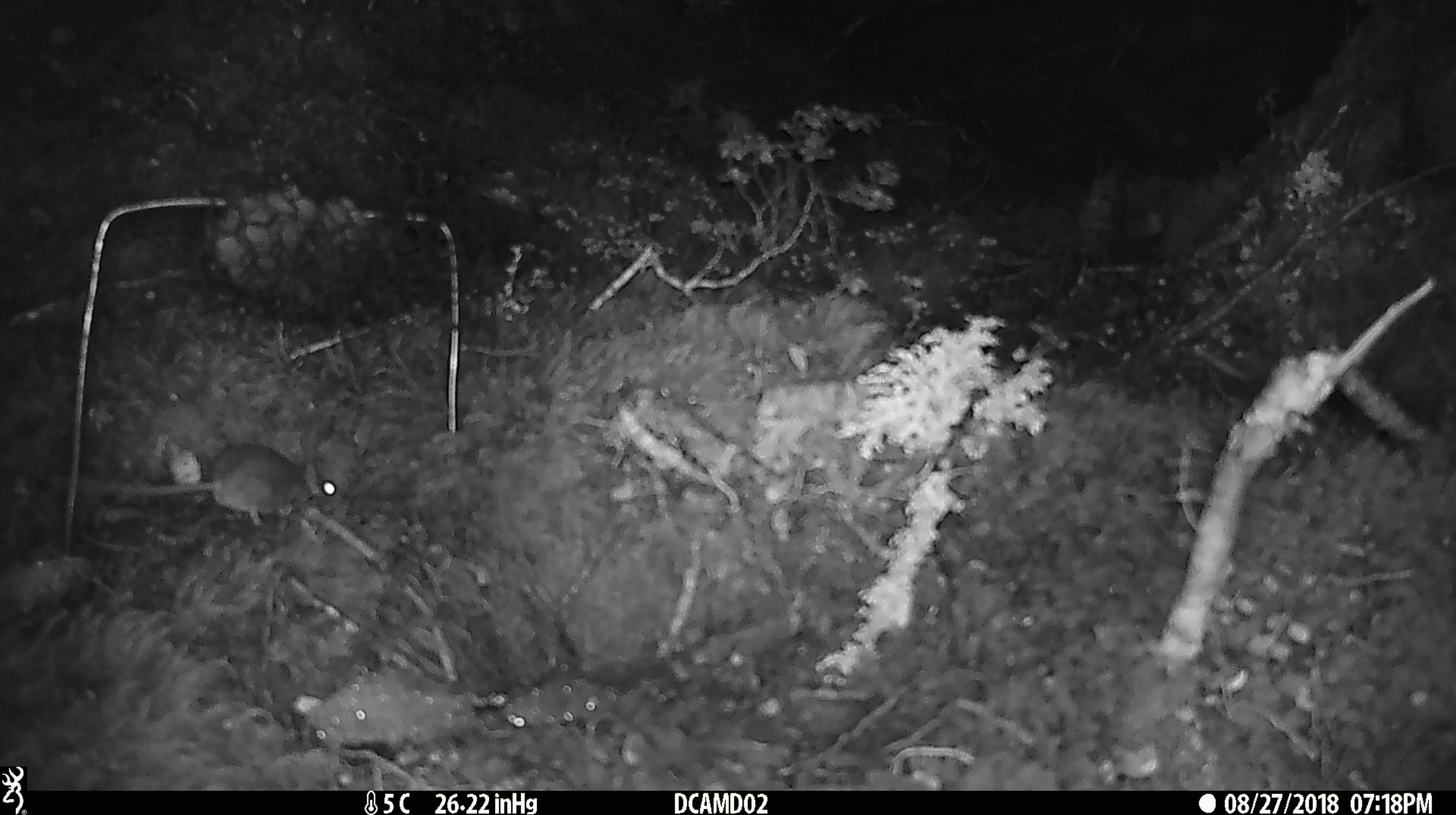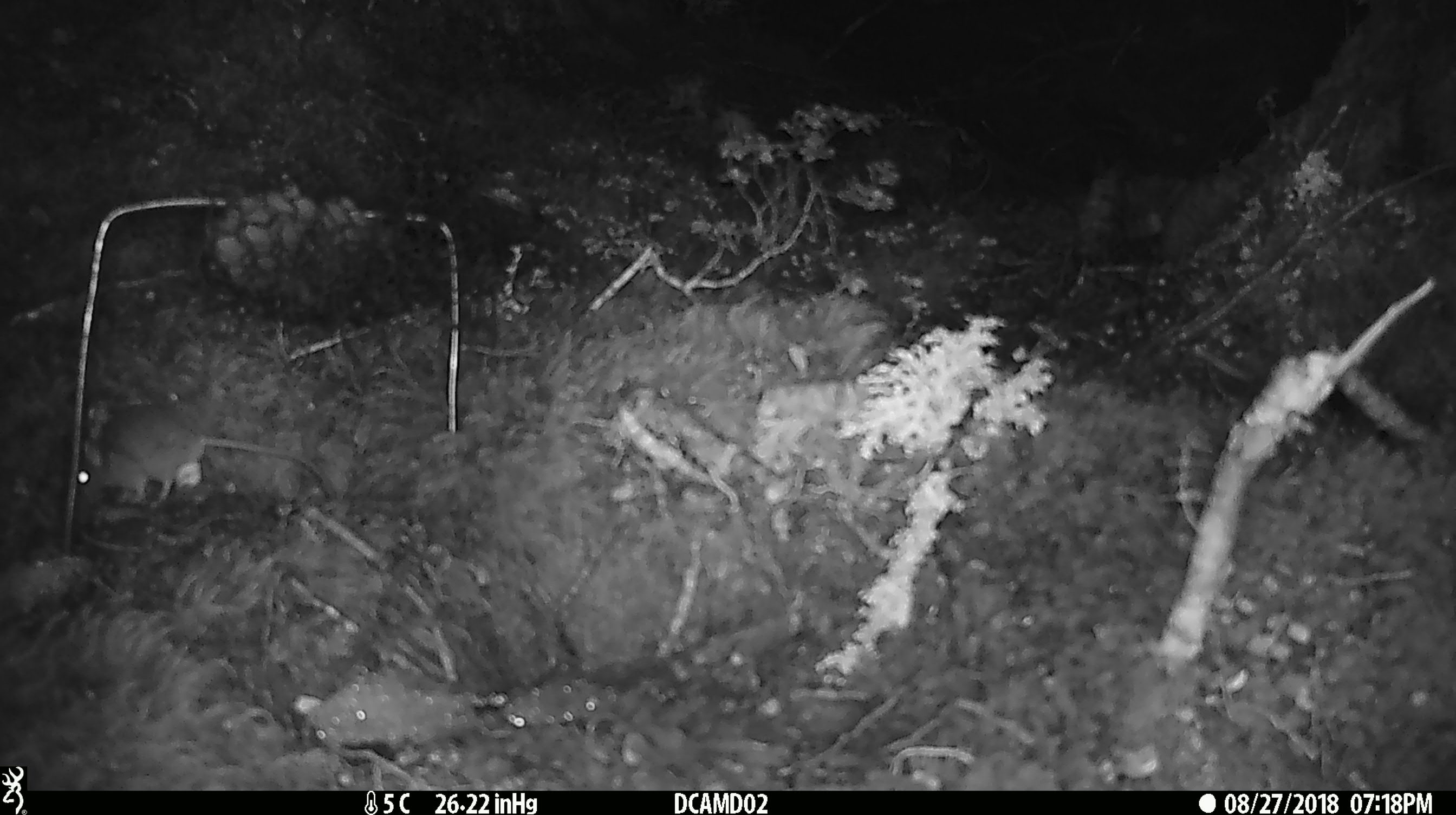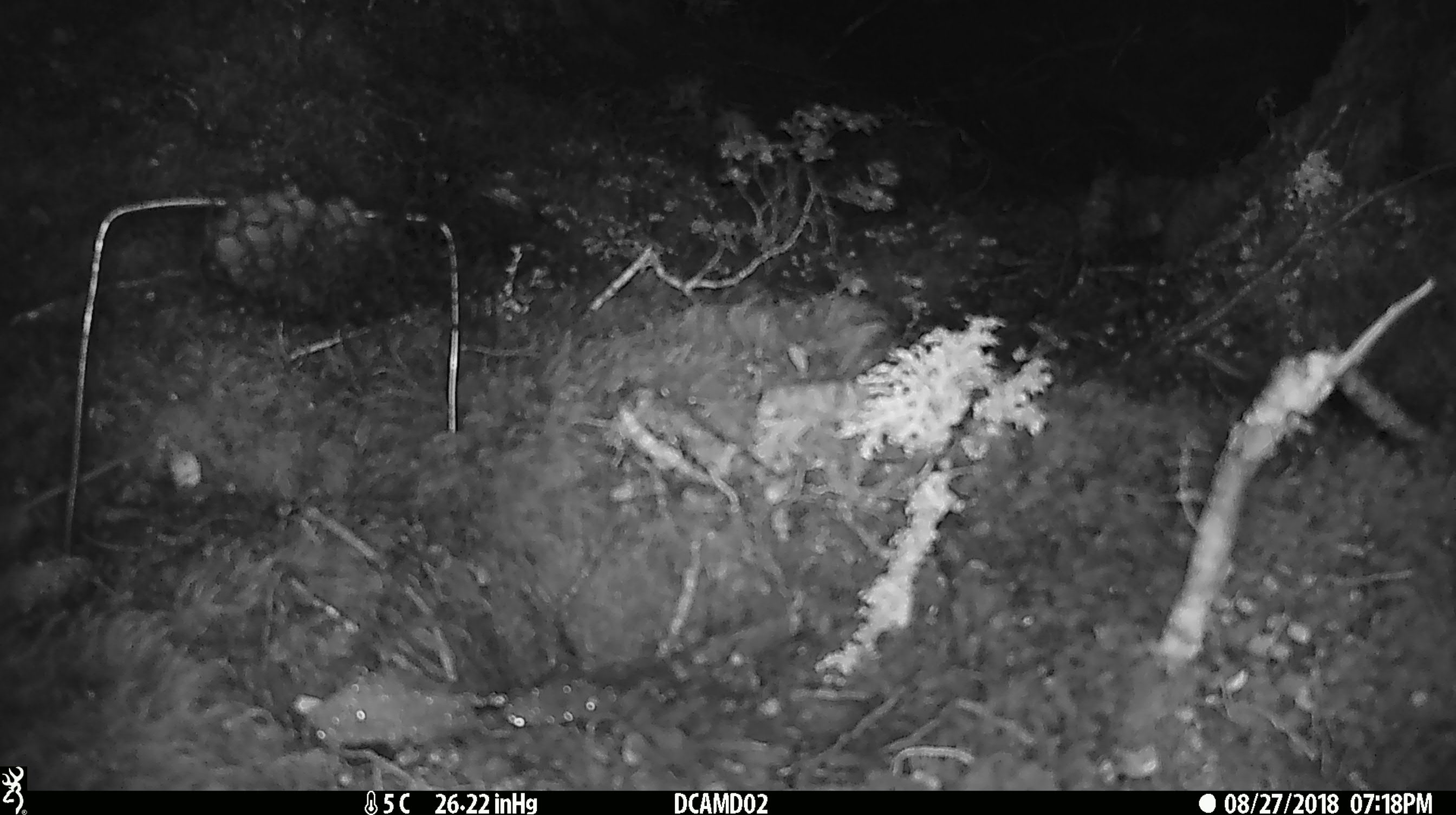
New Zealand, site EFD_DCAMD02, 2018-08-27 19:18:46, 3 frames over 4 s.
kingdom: Animalia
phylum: Chordata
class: Mammalia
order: Rodentia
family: Muridae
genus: Mus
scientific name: Mus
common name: mouse